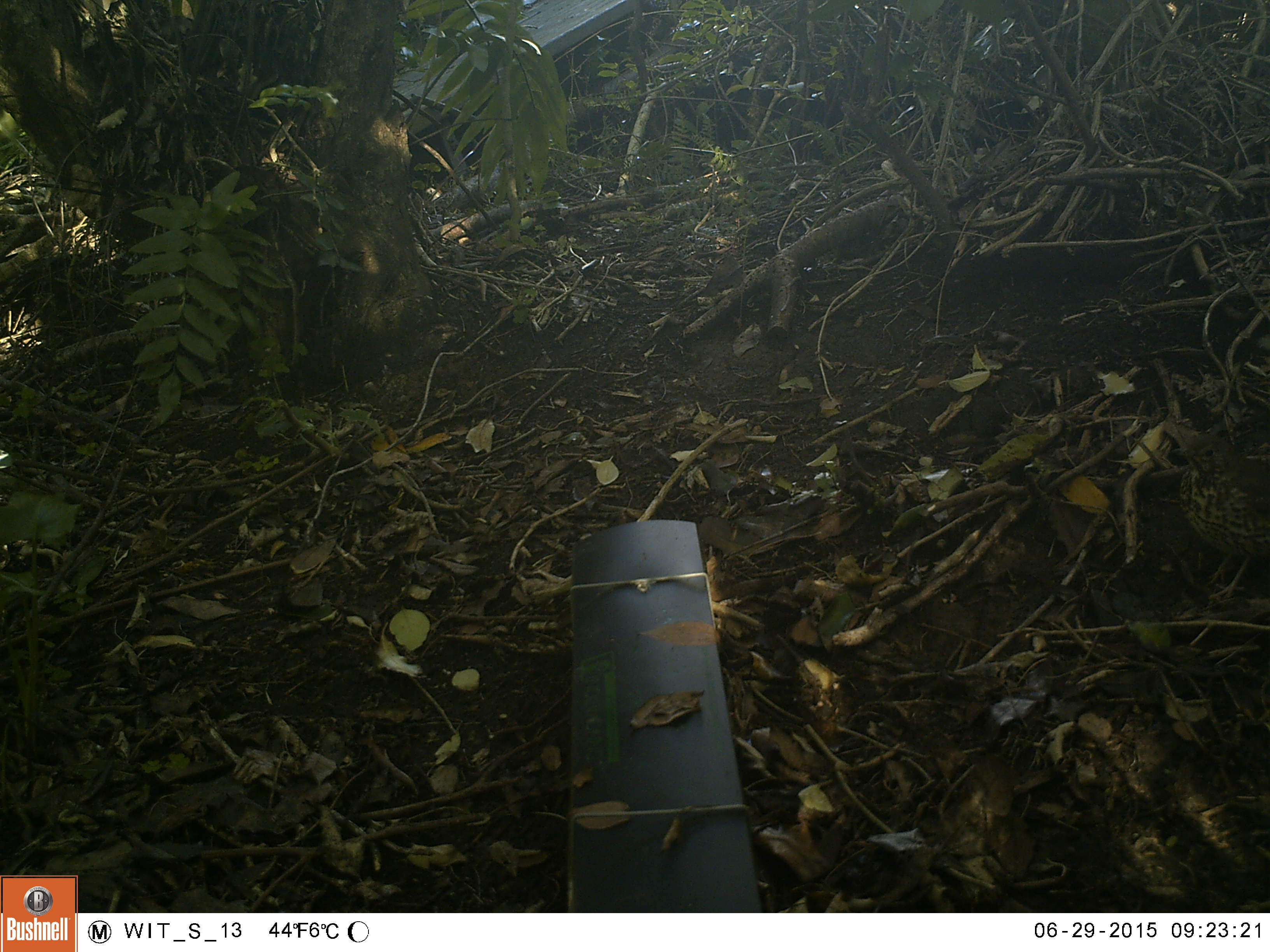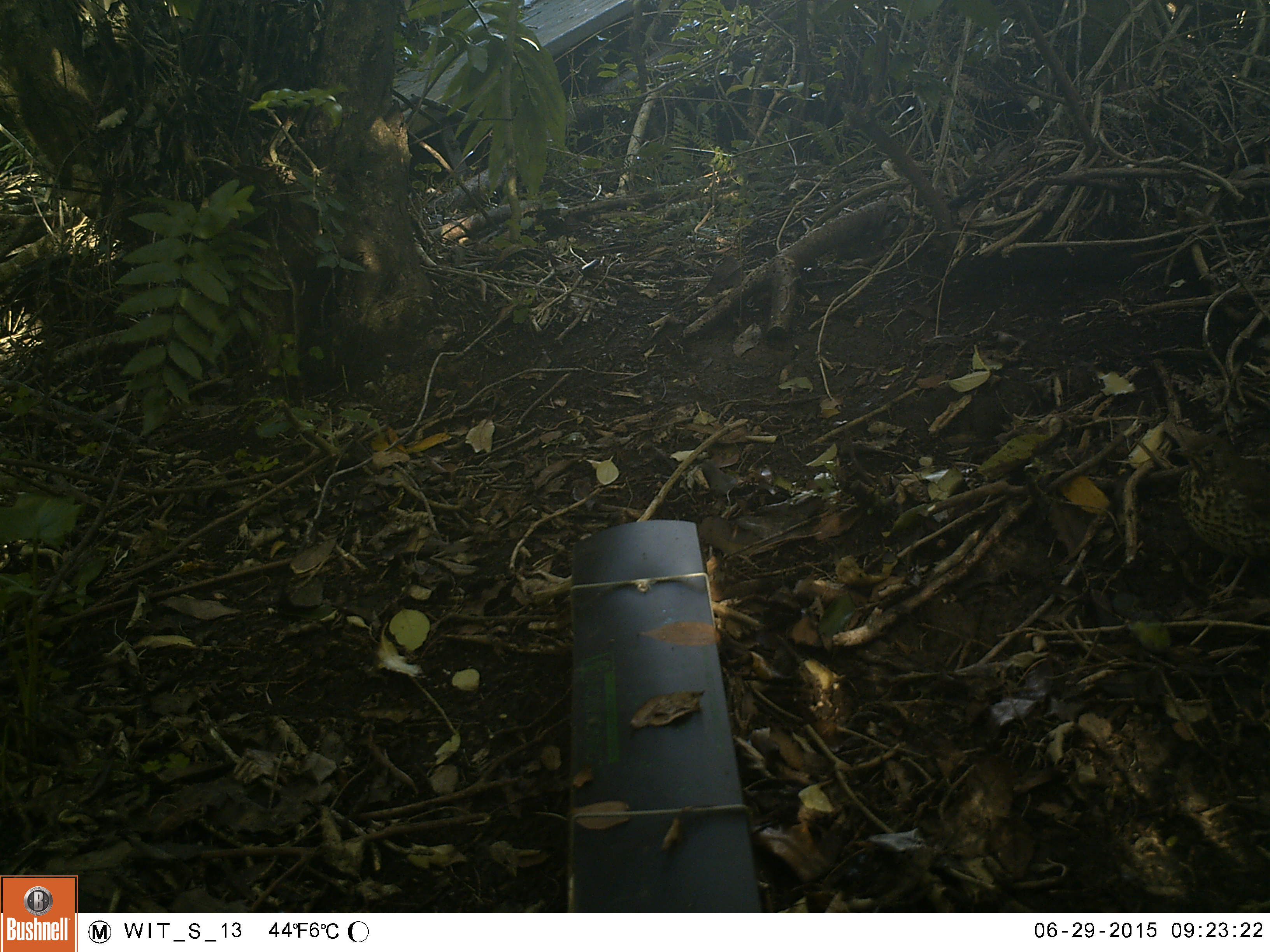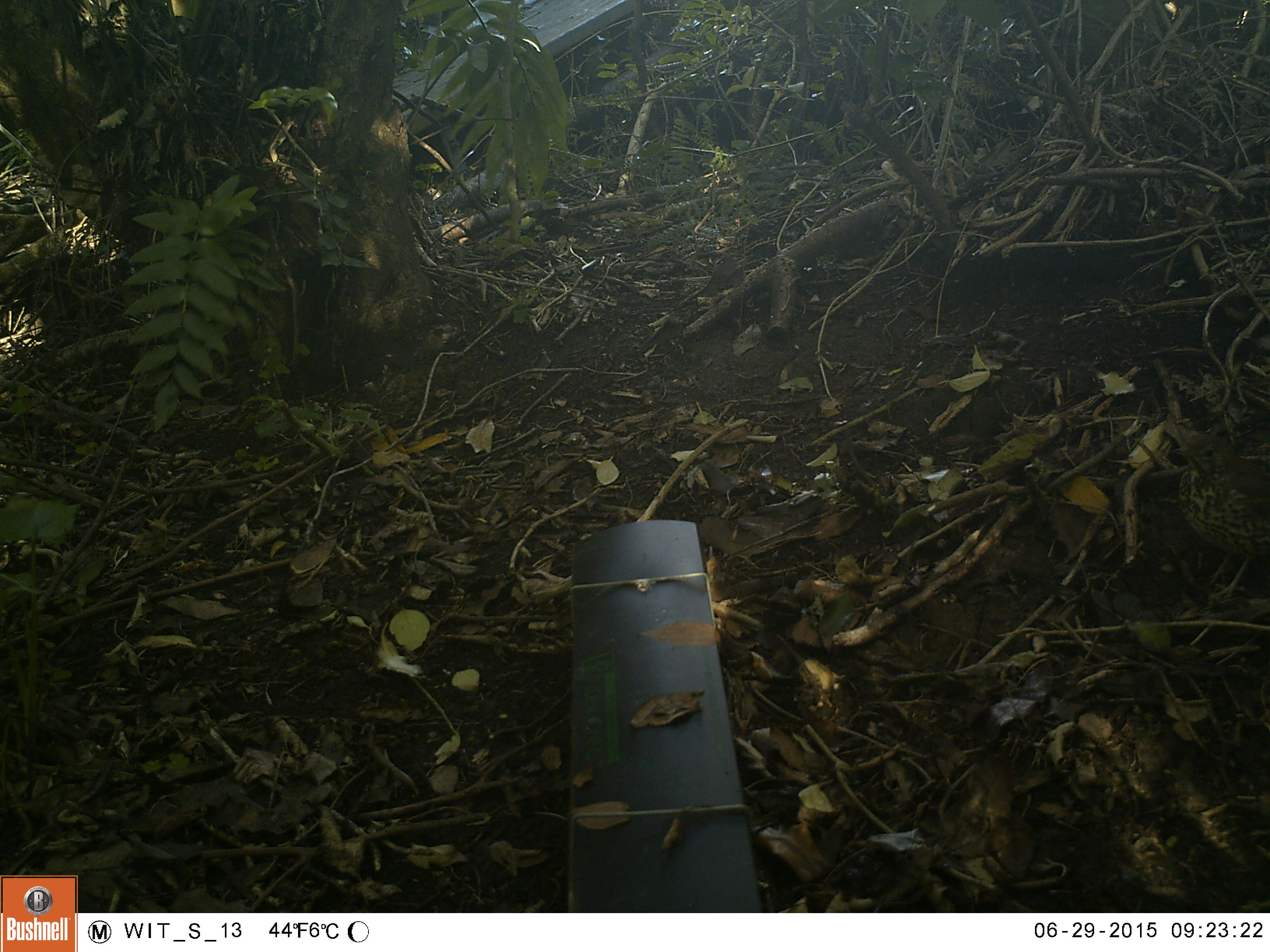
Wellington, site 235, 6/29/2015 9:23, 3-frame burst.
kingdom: Animalia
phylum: Chordata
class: Aves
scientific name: Aves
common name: bird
Bird (Aves).